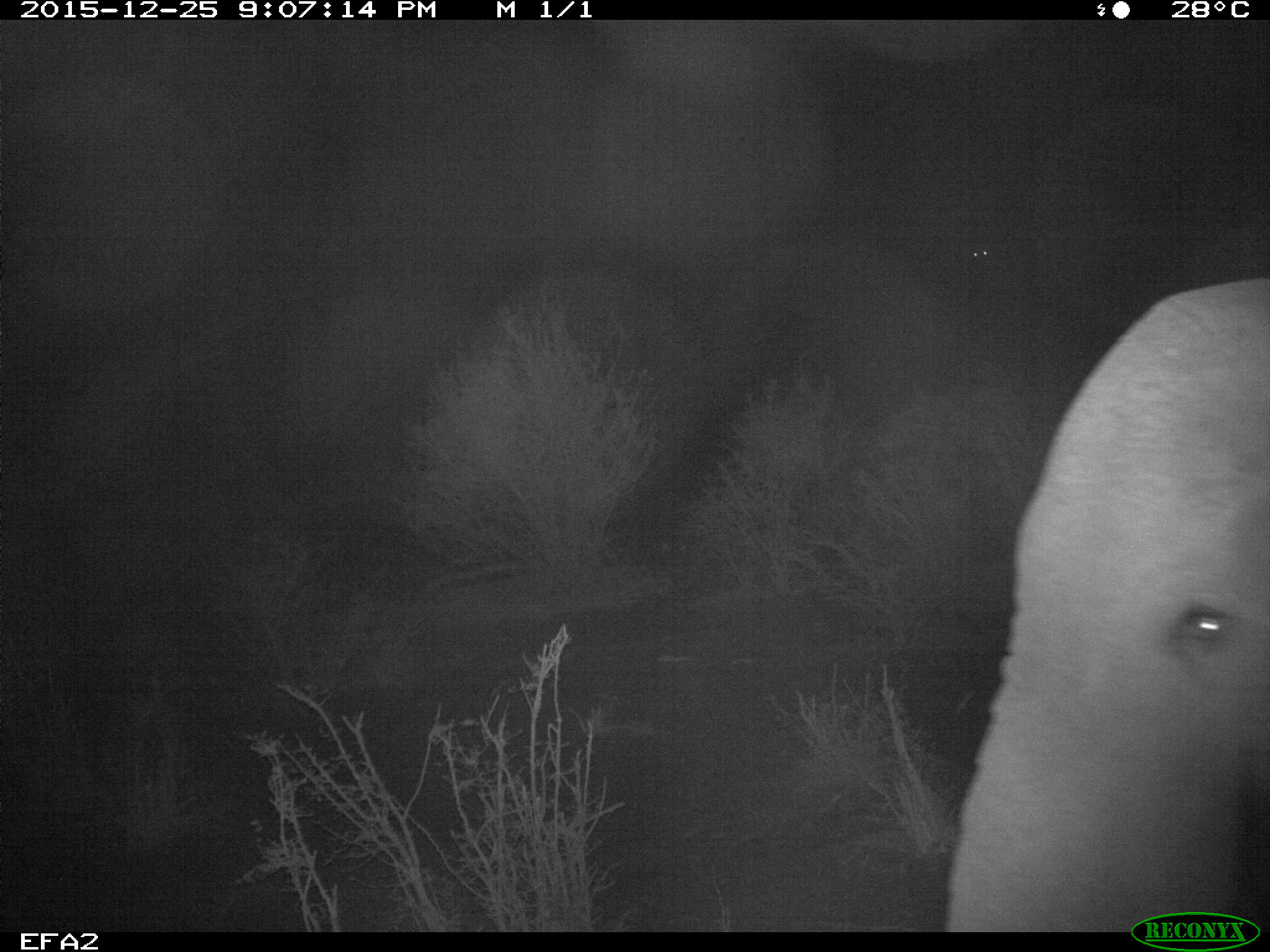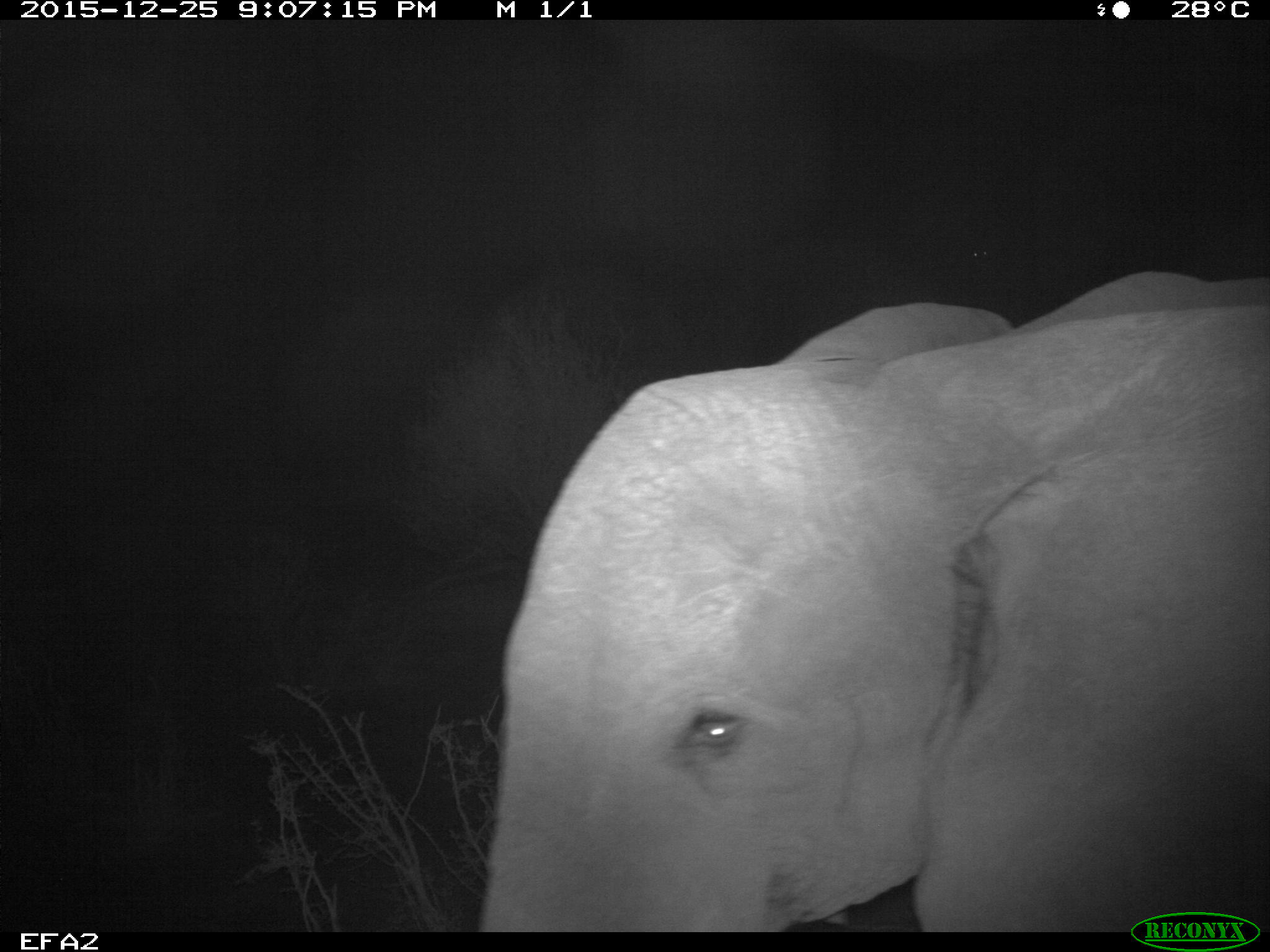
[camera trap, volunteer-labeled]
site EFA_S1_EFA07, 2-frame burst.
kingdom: Animalia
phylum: Chordata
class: Mammalia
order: Proboscidea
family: Elephantidae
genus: Loxodonta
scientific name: Loxodonta africana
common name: african bush elephant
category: elephant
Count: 1.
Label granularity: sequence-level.